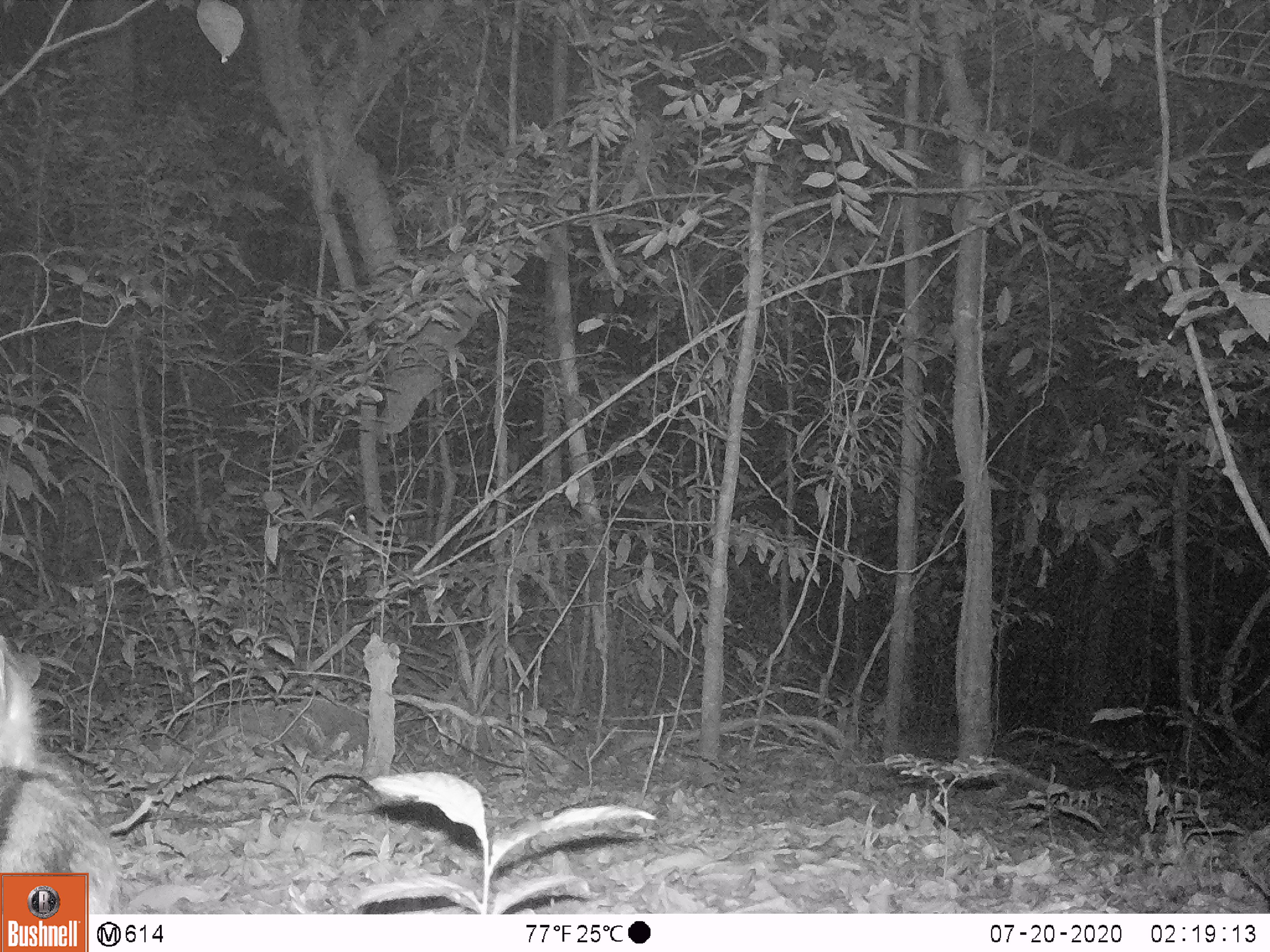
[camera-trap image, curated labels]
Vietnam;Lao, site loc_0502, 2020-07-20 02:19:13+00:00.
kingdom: Animalia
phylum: Chordata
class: Mammalia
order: Lagomorpha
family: Leporidae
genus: Nesolagus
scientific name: Nesolagus timminsi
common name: annamite striped rabbit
Annamite striped rabbit (Nesolagus timminsi). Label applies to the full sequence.